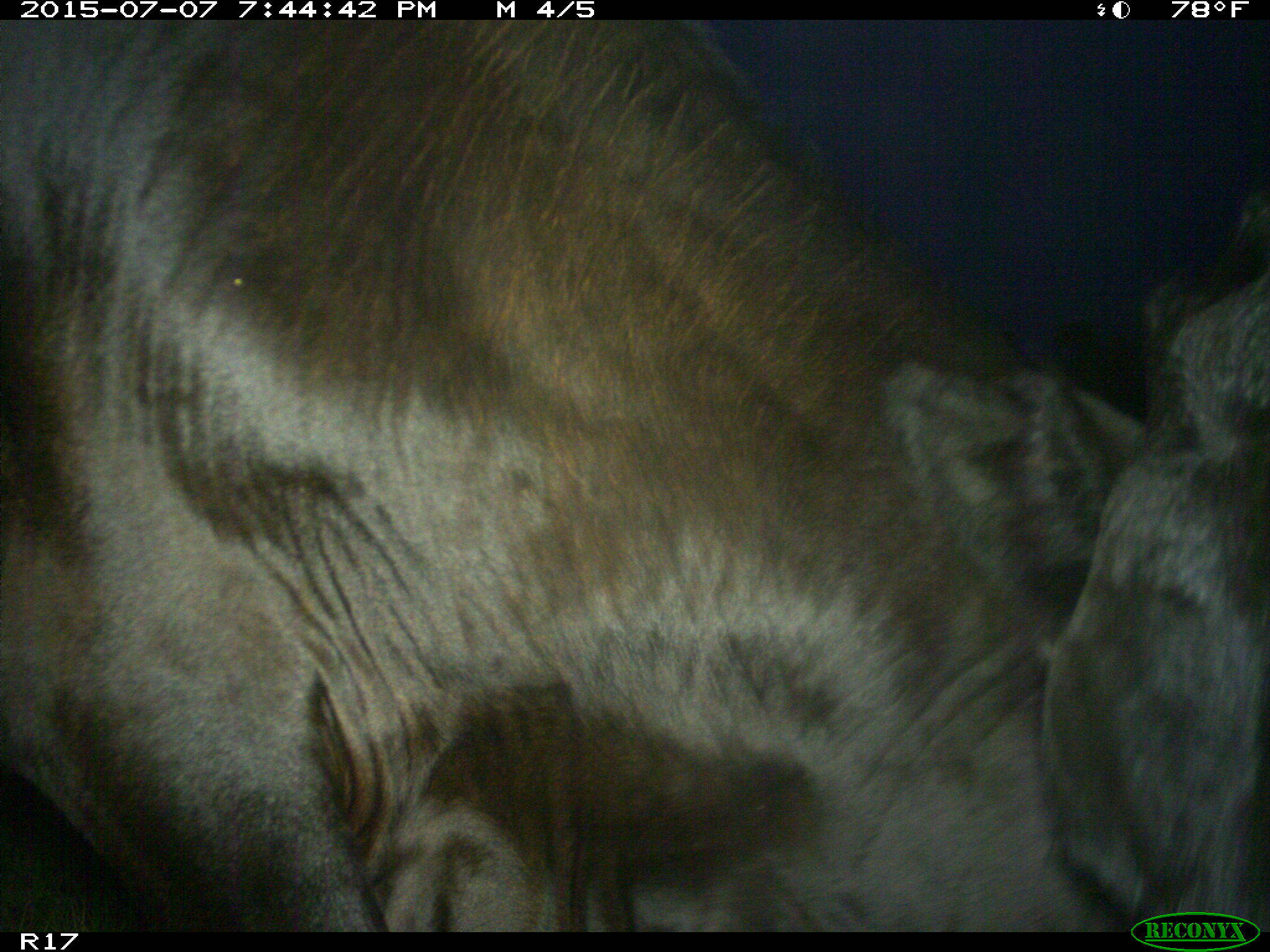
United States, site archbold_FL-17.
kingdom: Animalia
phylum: Chordata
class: Mammalia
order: Artiodactyla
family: Bovidae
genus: Bos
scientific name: Bos taurus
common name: domestic cow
Bos taurus (domestic cow).